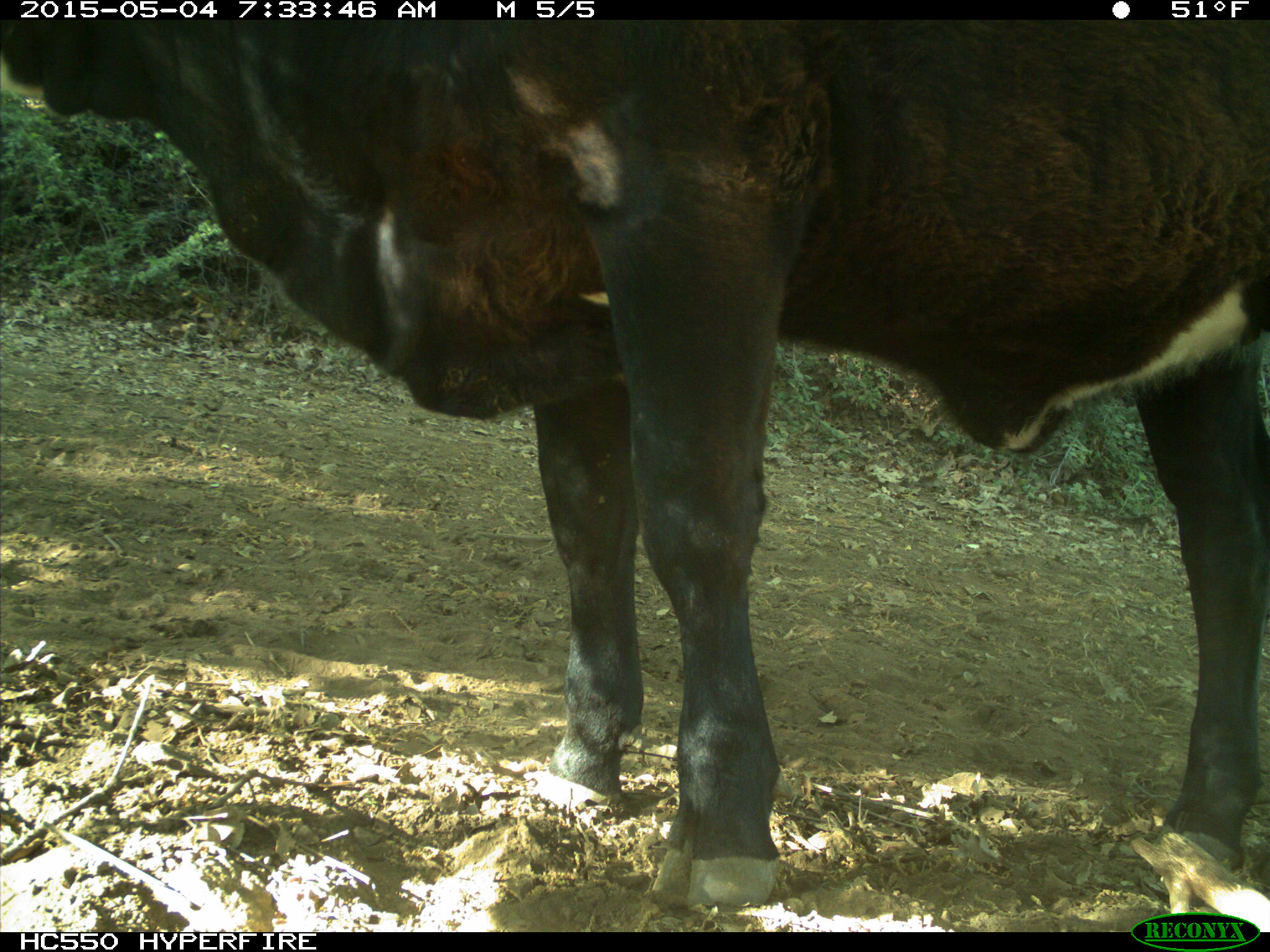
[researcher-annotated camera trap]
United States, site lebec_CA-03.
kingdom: Animalia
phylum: Chordata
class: Mammalia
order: Artiodactyla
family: Bovidae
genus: Bos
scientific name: Bos taurus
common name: domestic cow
Bos taurus (domestic cow).